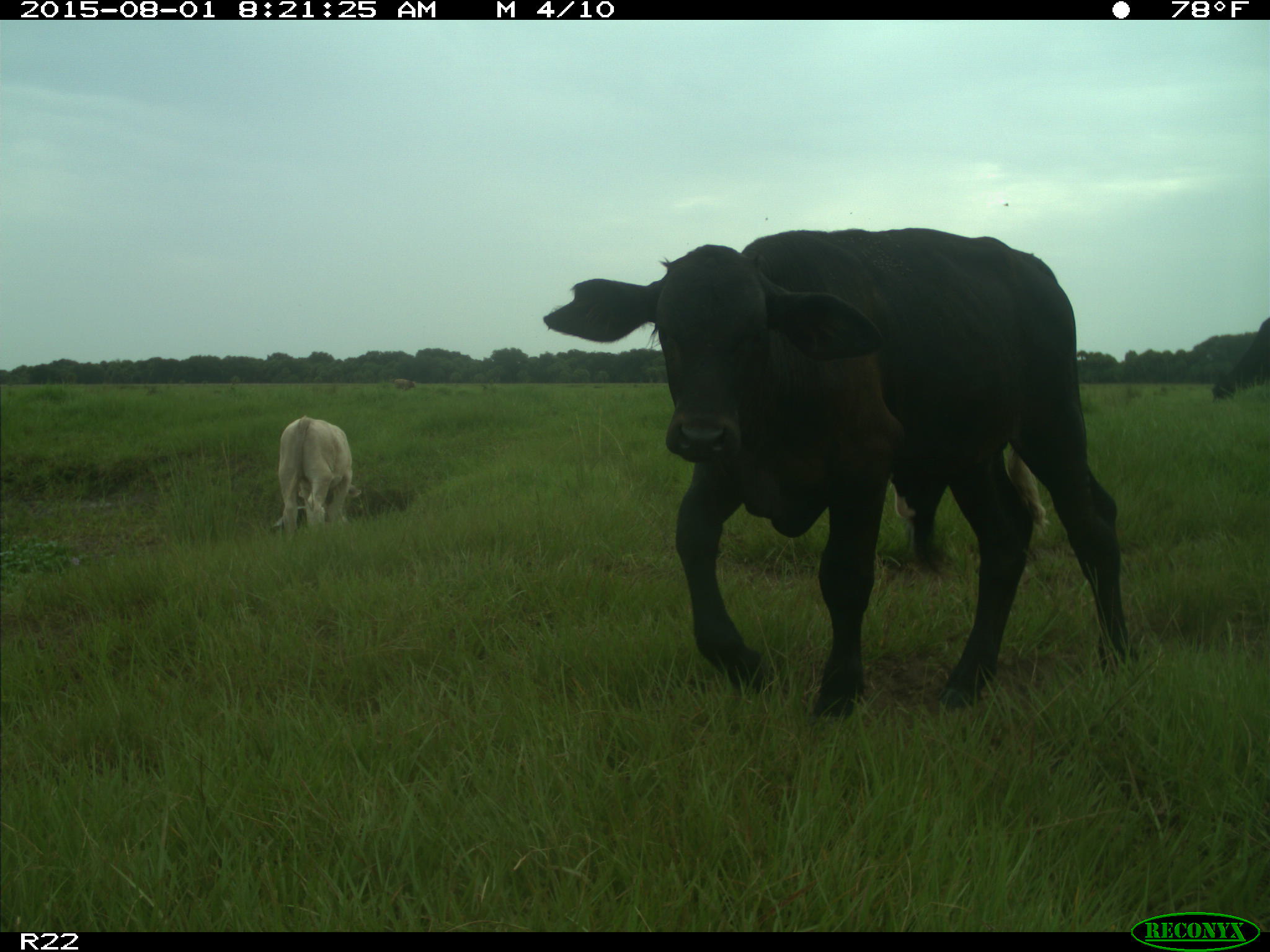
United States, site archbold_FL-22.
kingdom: Animalia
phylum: Chordata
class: Mammalia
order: Artiodactyla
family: Bovidae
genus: Bos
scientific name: Bos taurus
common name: domestic cow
Bos taurus (domestic cow).